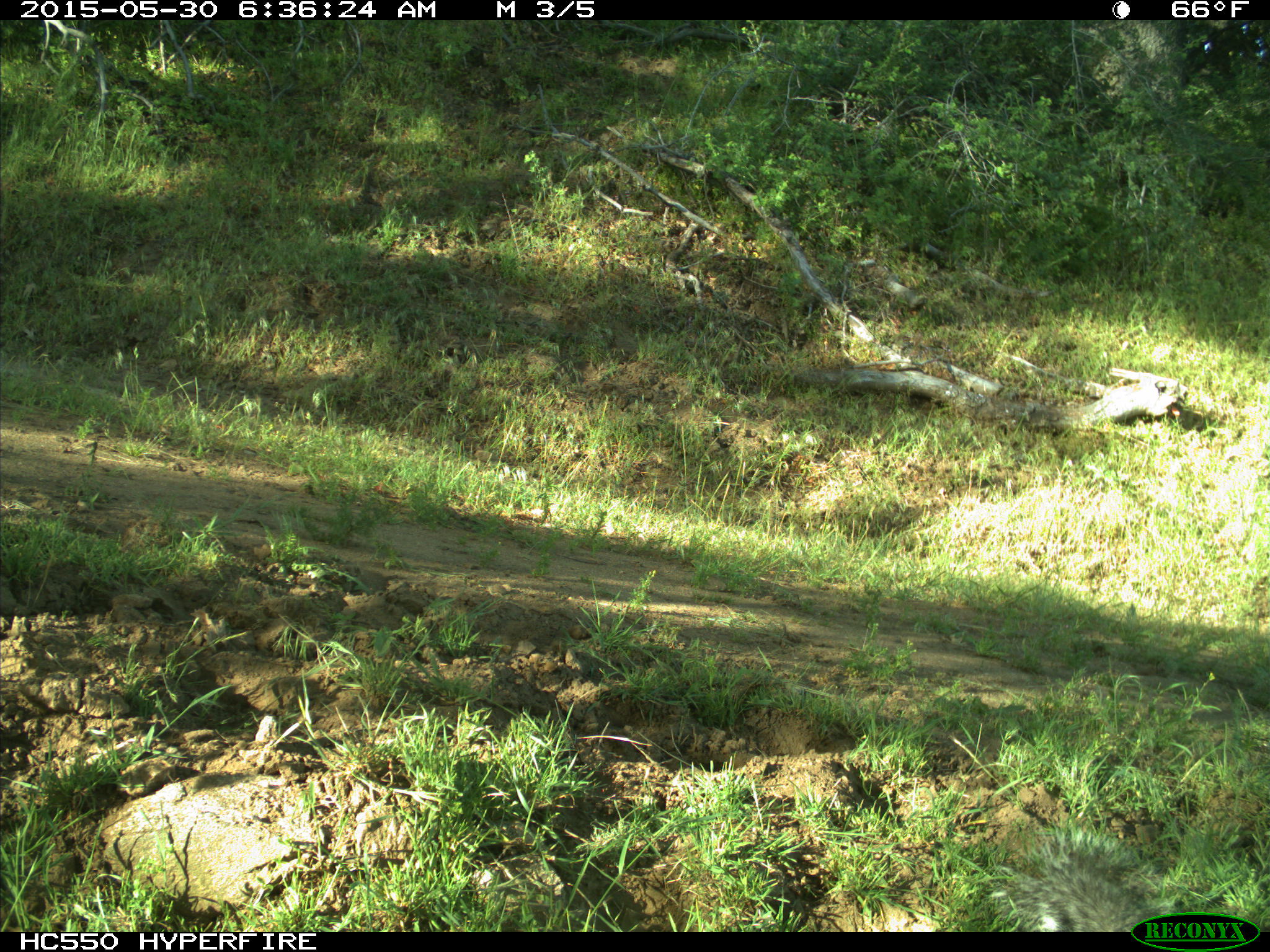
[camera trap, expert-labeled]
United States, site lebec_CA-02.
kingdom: Animalia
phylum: Chordata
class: Mammalia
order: Rodentia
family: Sciuridae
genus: Sciurus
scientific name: Sciurus carolinensis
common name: eastern gray squirrel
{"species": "Sciurus carolinensis (eastern gray squirrel)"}